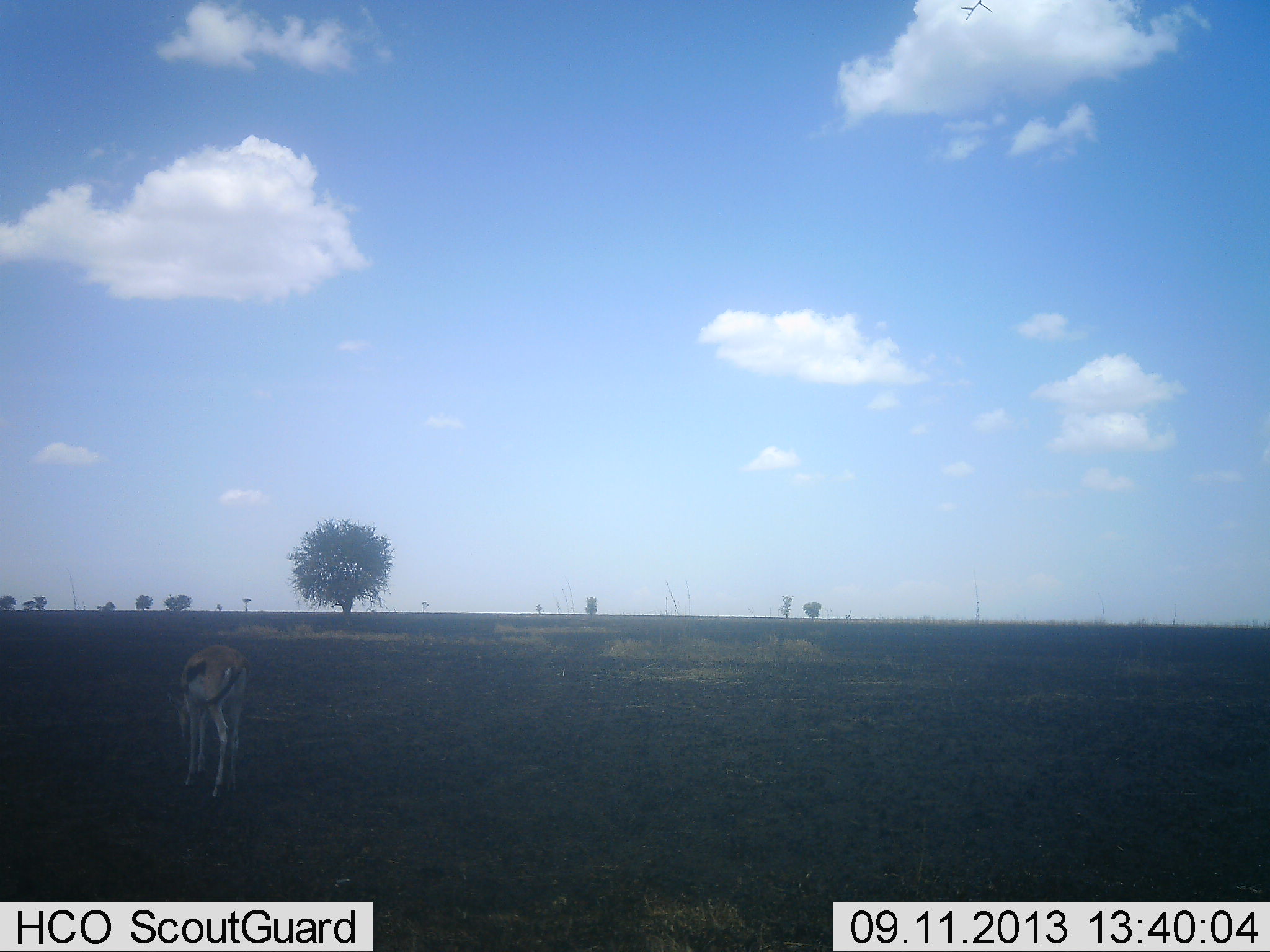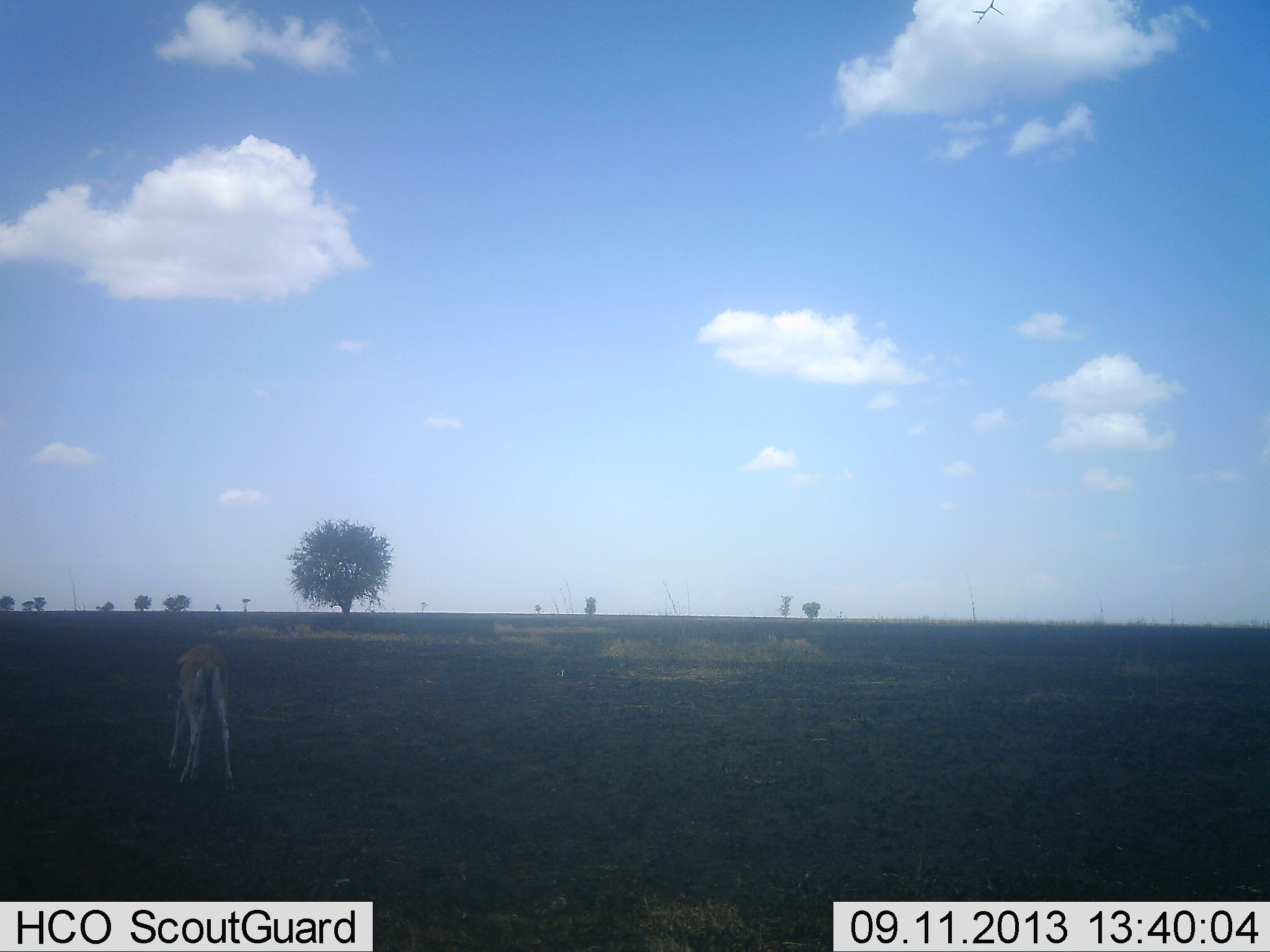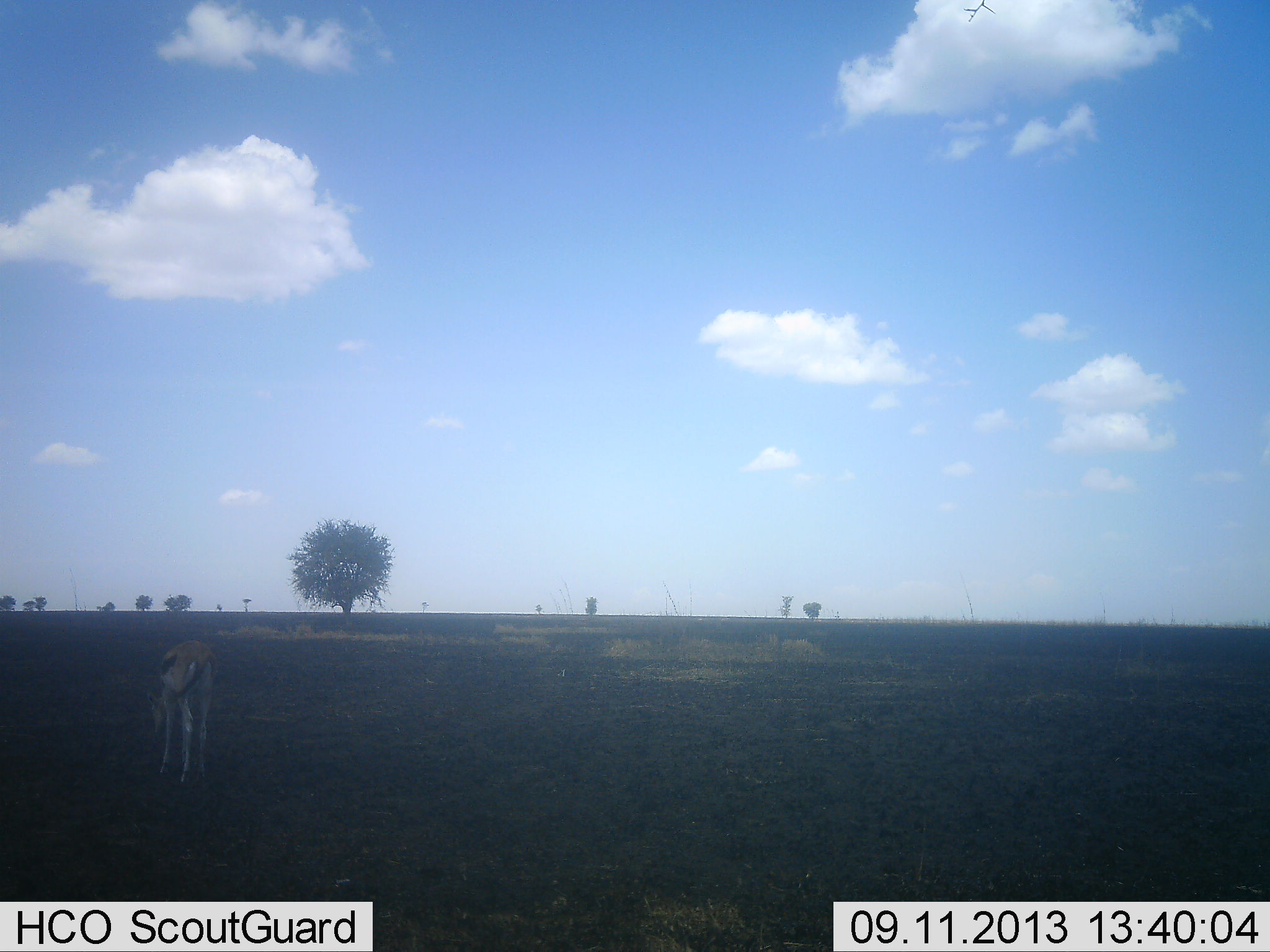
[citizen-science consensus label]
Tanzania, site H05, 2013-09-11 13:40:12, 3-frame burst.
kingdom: Animalia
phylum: Chordata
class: Mammalia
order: Artiodactyla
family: Bovidae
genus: Eudorcas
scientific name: Eudorcas thomsonii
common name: thomson's gazelle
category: gazellethomsons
Gazellethomsons (thomson's gazelle) (Eudorcas thomsonii), count 1. Behavior (volunteer vote fractions): standing 20%, resting 0%, moving 20%, interacting 0%. Young present (vote fraction): 0%. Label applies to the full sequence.